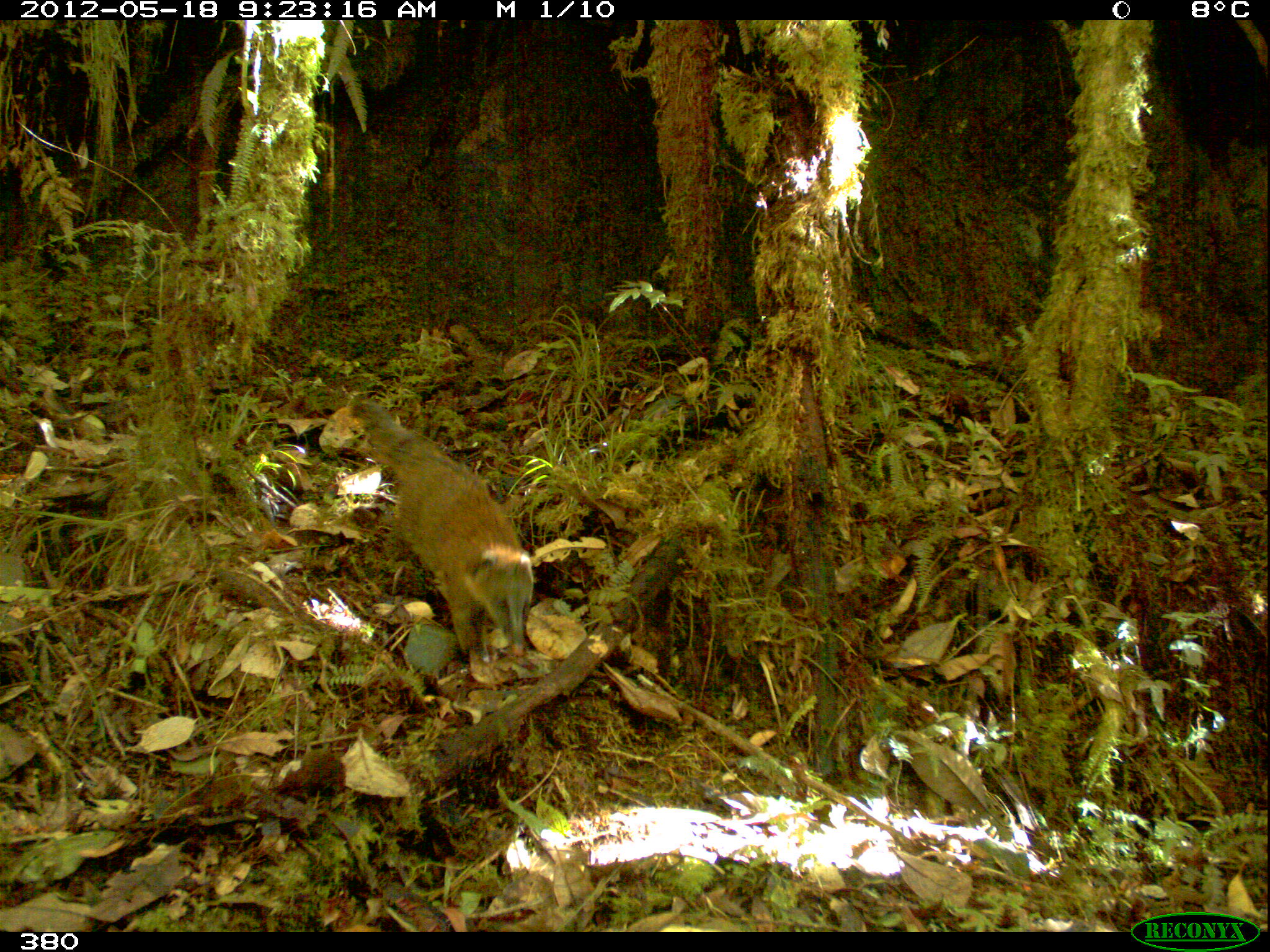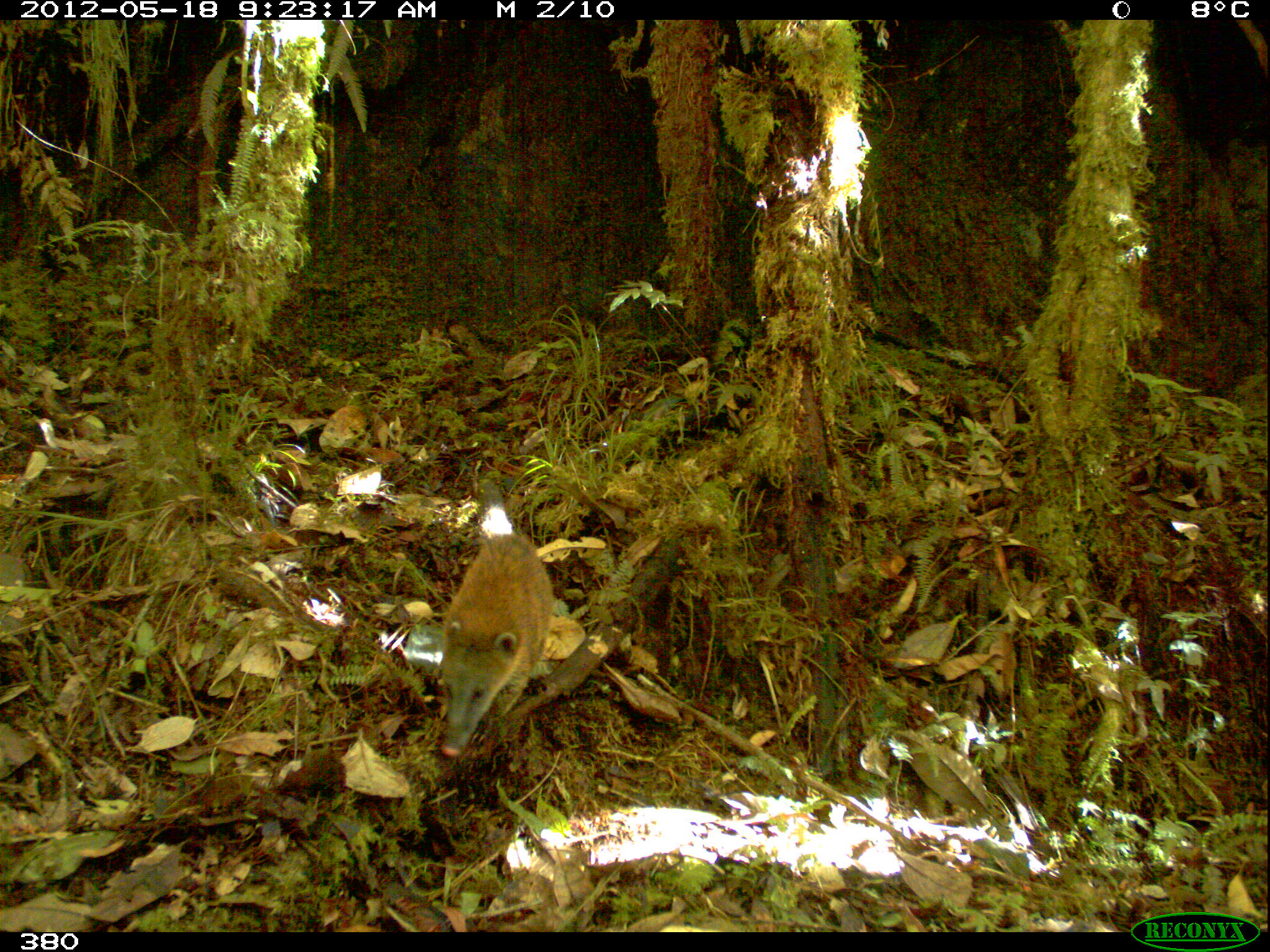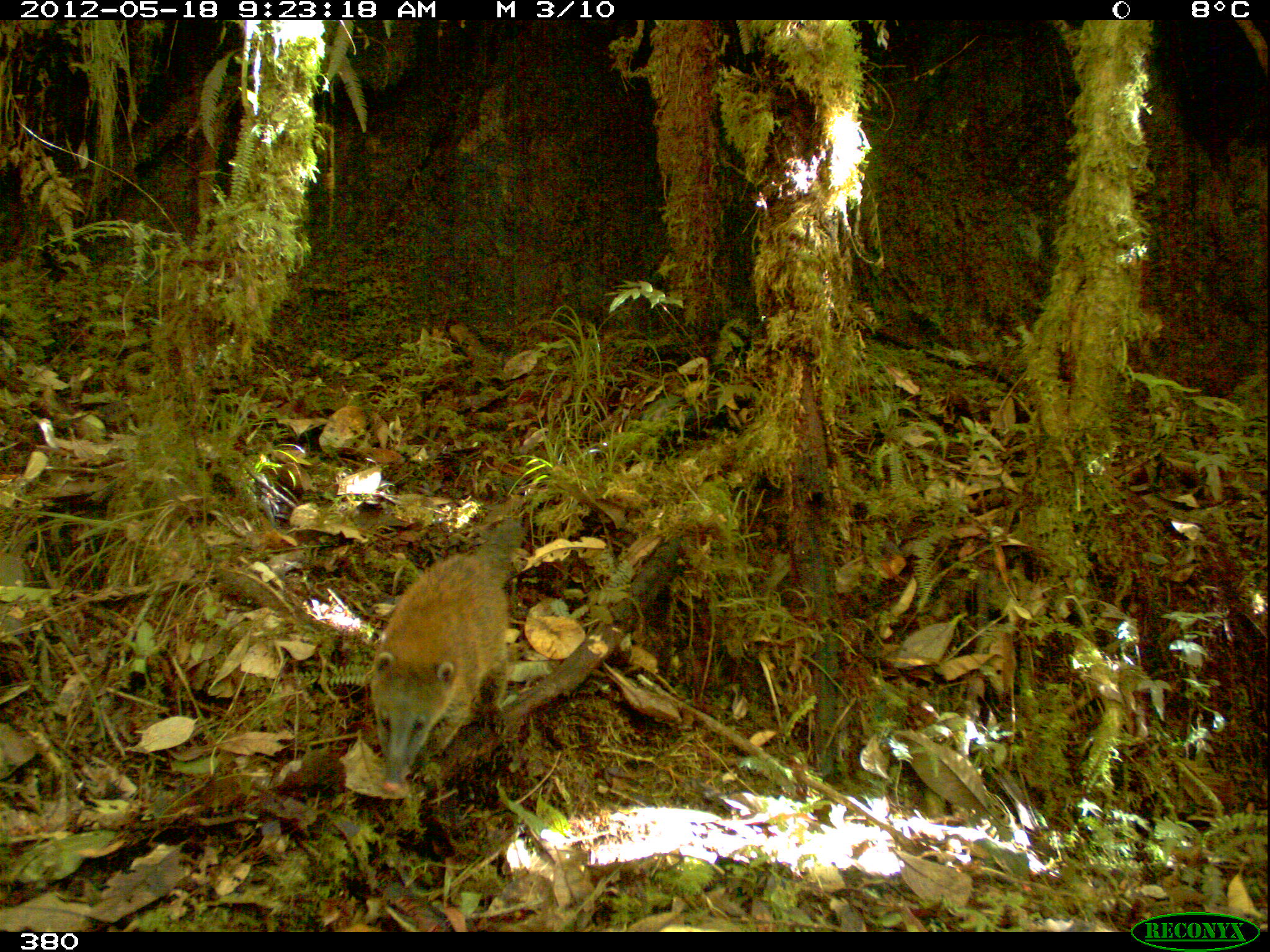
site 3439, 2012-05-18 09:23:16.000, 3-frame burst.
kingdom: Animalia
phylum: Chordata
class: Mammalia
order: Carnivora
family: Procyonidae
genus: Nasua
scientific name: Nasua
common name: coatis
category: unknown coati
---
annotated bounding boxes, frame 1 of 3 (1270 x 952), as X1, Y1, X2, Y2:
unknown coati: 349, 397, 535, 658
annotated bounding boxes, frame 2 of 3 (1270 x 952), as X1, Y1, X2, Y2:
unknown coati: 436, 476, 554, 758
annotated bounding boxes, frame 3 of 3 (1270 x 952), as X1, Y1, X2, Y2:
unknown coati: 368, 520, 523, 793